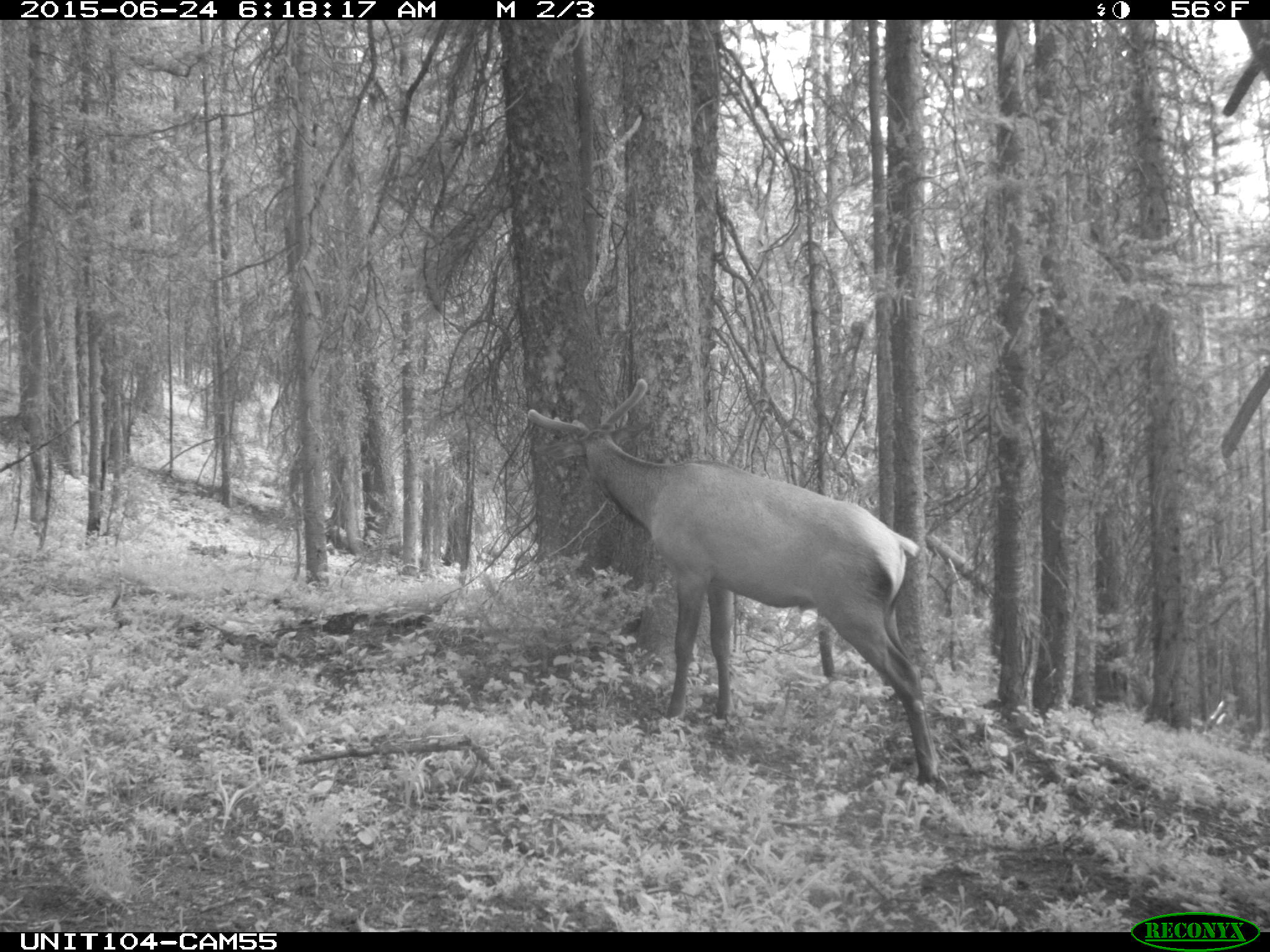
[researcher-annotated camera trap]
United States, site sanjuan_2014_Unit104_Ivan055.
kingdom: Animalia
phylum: Chordata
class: Mammalia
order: Artiodactyla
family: Cervidae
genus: Cervus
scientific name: Cervus elaphus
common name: red deer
Cervus elaphus (red deer).